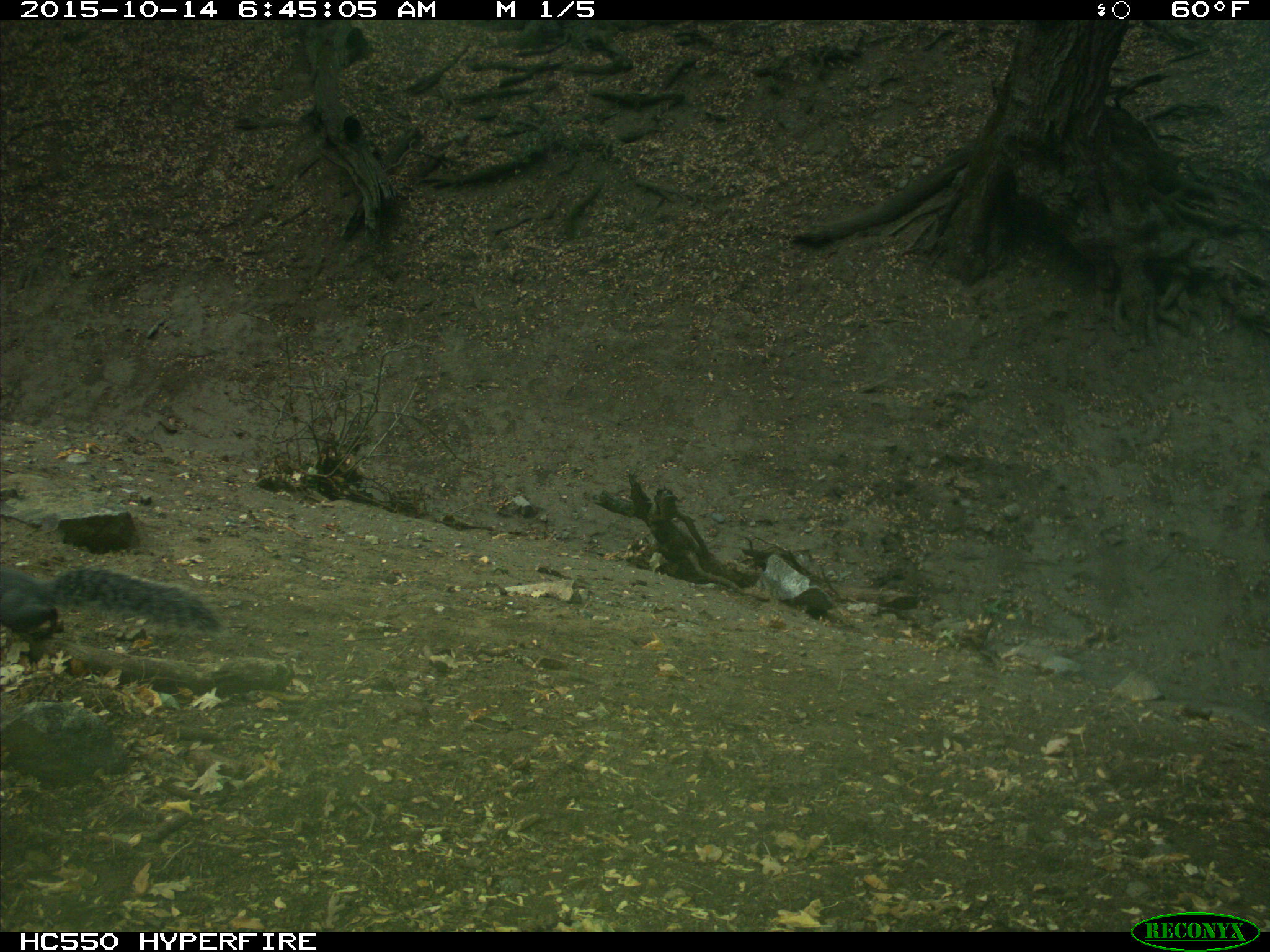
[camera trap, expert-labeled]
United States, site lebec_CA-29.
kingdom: Animalia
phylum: Chordata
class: Mammalia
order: Rodentia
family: Sciuridae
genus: Sciurus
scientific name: Sciurus carolinensis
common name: eastern gray squirrel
Sciurus carolinensis (eastern gray squirrel).